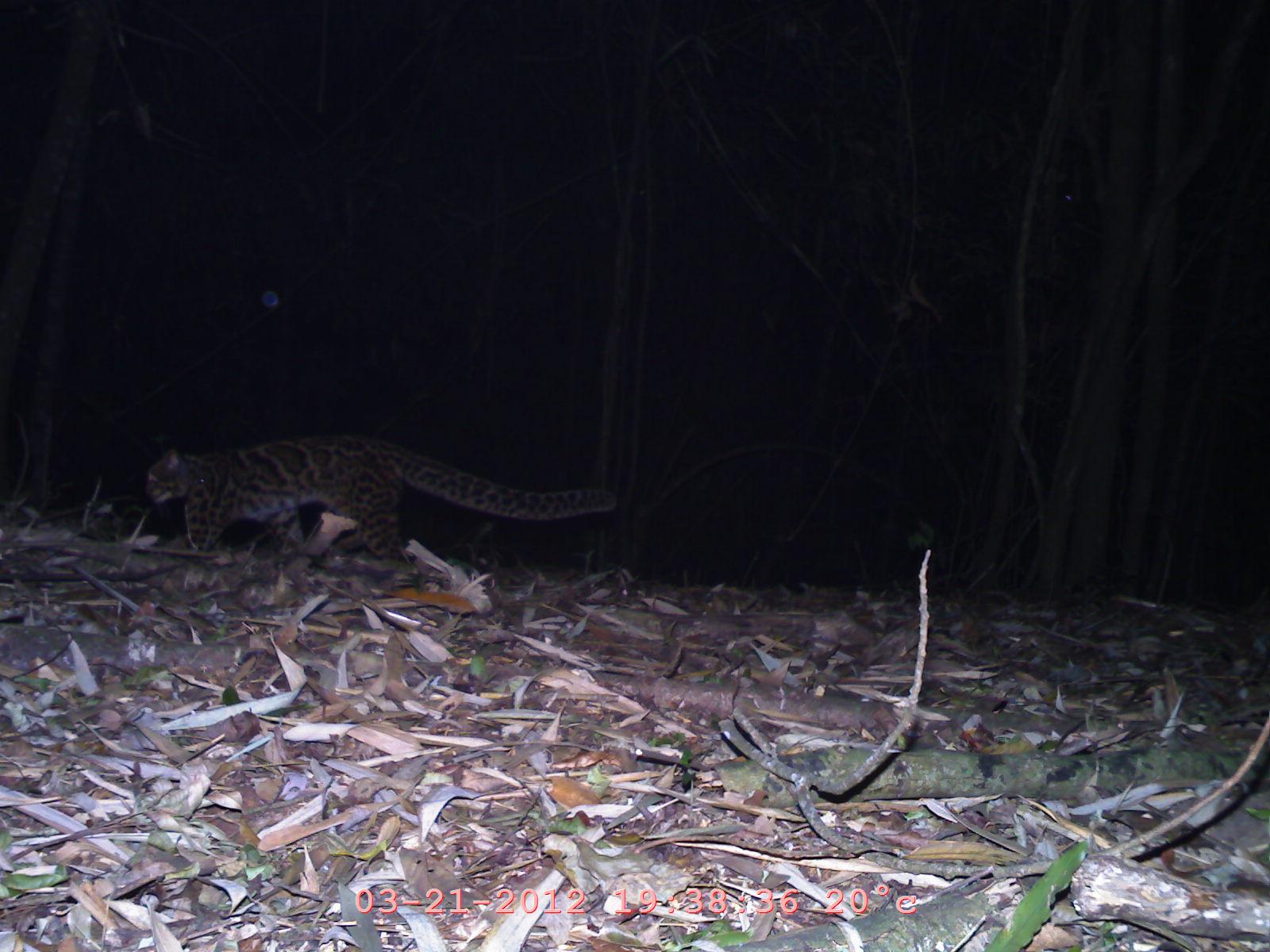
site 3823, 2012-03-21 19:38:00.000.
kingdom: Animalia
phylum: Chordata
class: Mammalia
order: Carnivora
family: Felidae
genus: Pardofelis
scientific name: Pardofelis marmorata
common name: marbled cat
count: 1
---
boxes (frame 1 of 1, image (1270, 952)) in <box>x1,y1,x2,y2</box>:
pardofelis marmorata: <box>140,429,620,573</box>